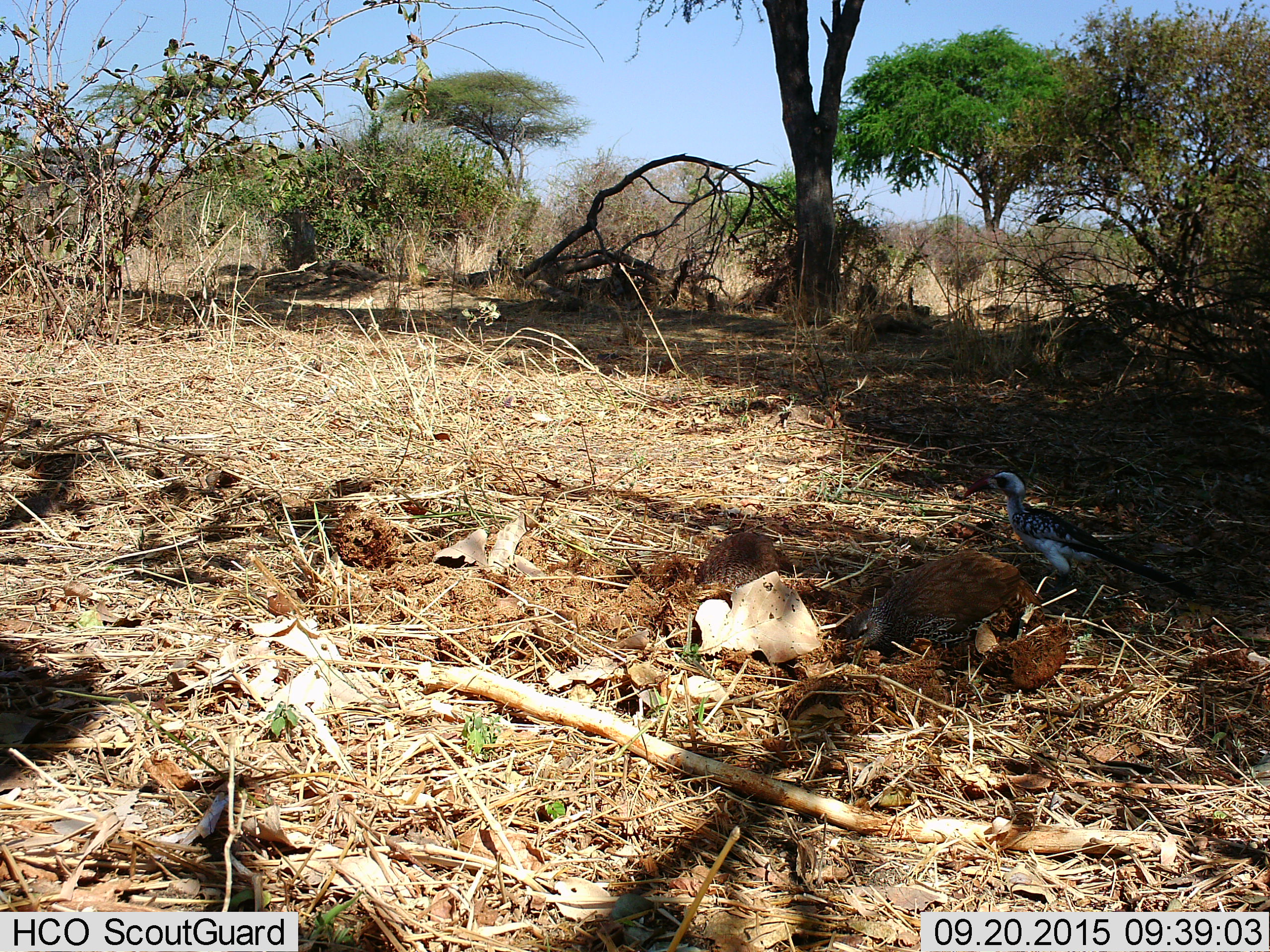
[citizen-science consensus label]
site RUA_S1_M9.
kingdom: Animalia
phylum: Chordata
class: Aves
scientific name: Aves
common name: bird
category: birdother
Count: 3.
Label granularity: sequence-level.